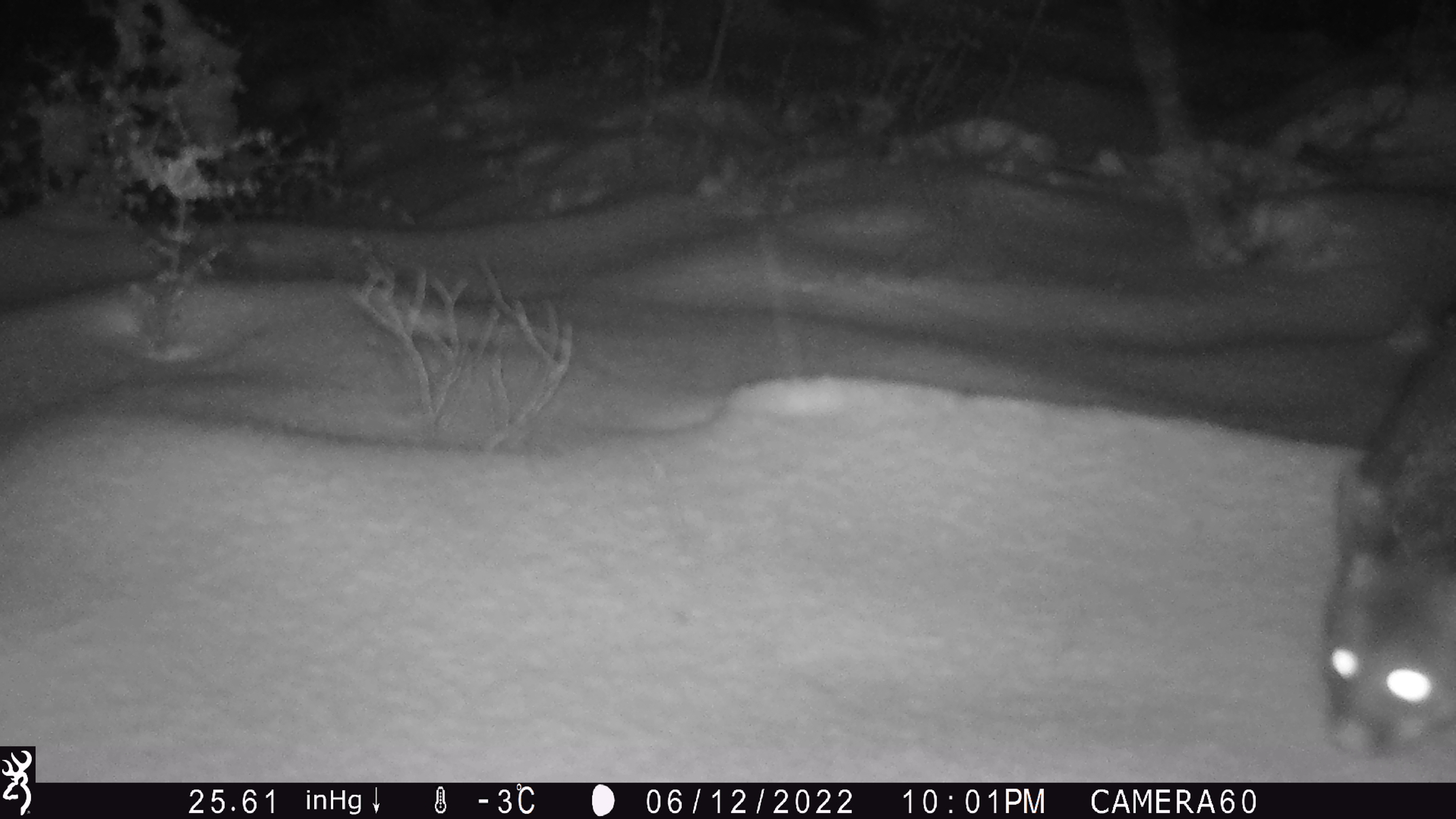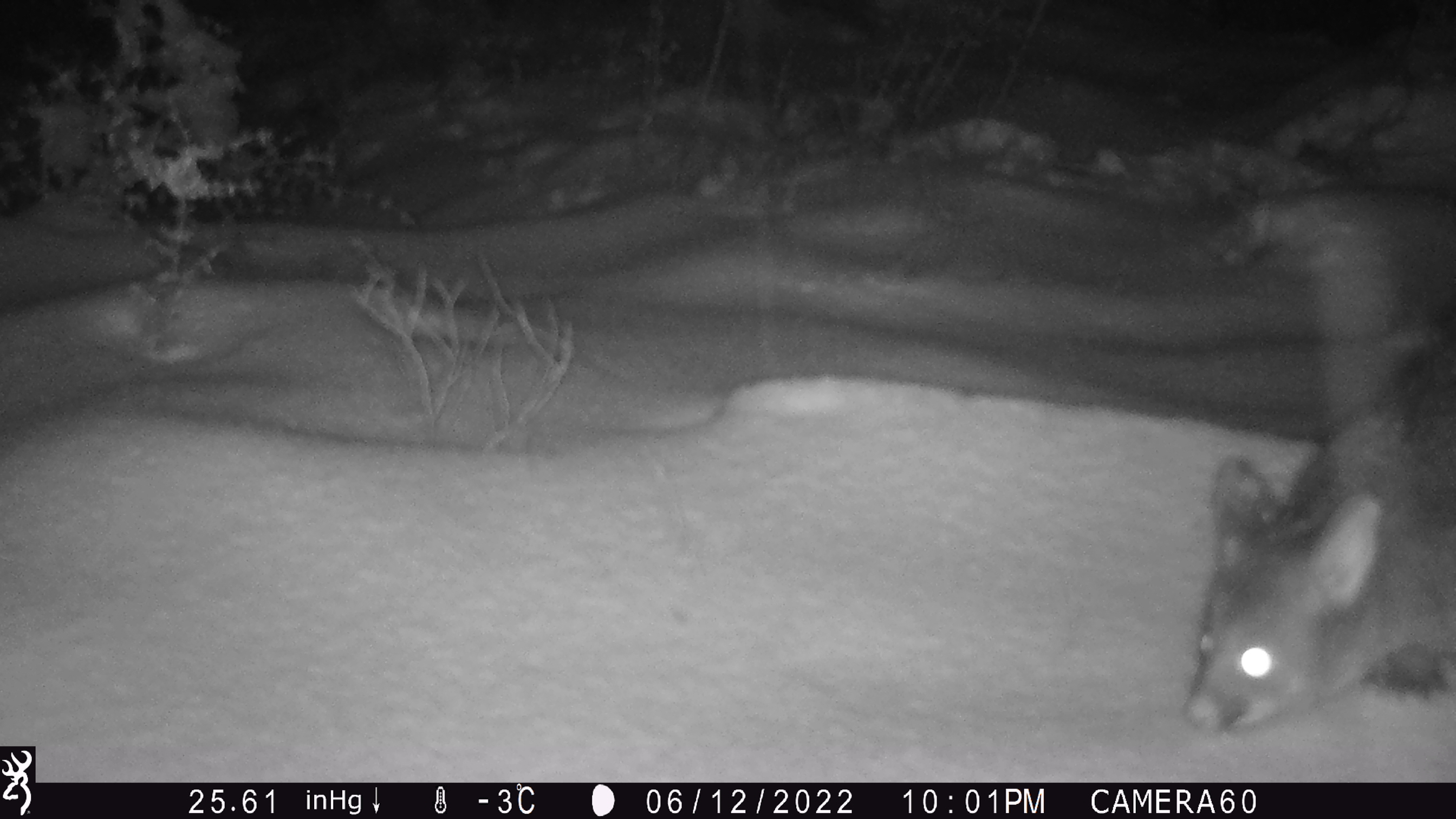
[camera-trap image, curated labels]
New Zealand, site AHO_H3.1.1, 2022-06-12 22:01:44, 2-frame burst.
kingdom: Animalia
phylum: Chordata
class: Mammalia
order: Diprotodontia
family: Phalangeridae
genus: Trichosurus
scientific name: Trichosurus vulpecula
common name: common brushtail possum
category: possum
Possum (common brushtail possum) (Trichosurus vulpecula).